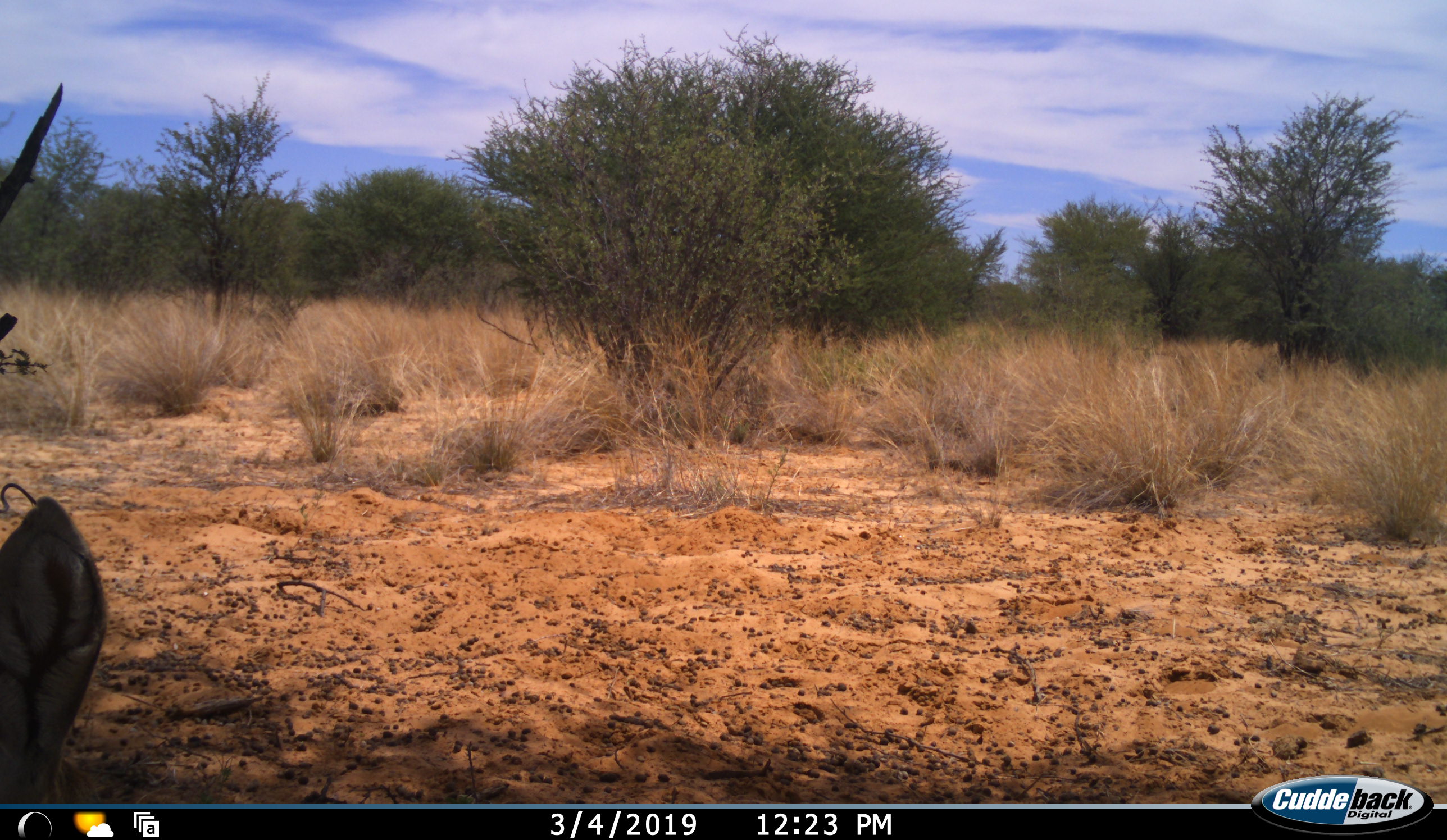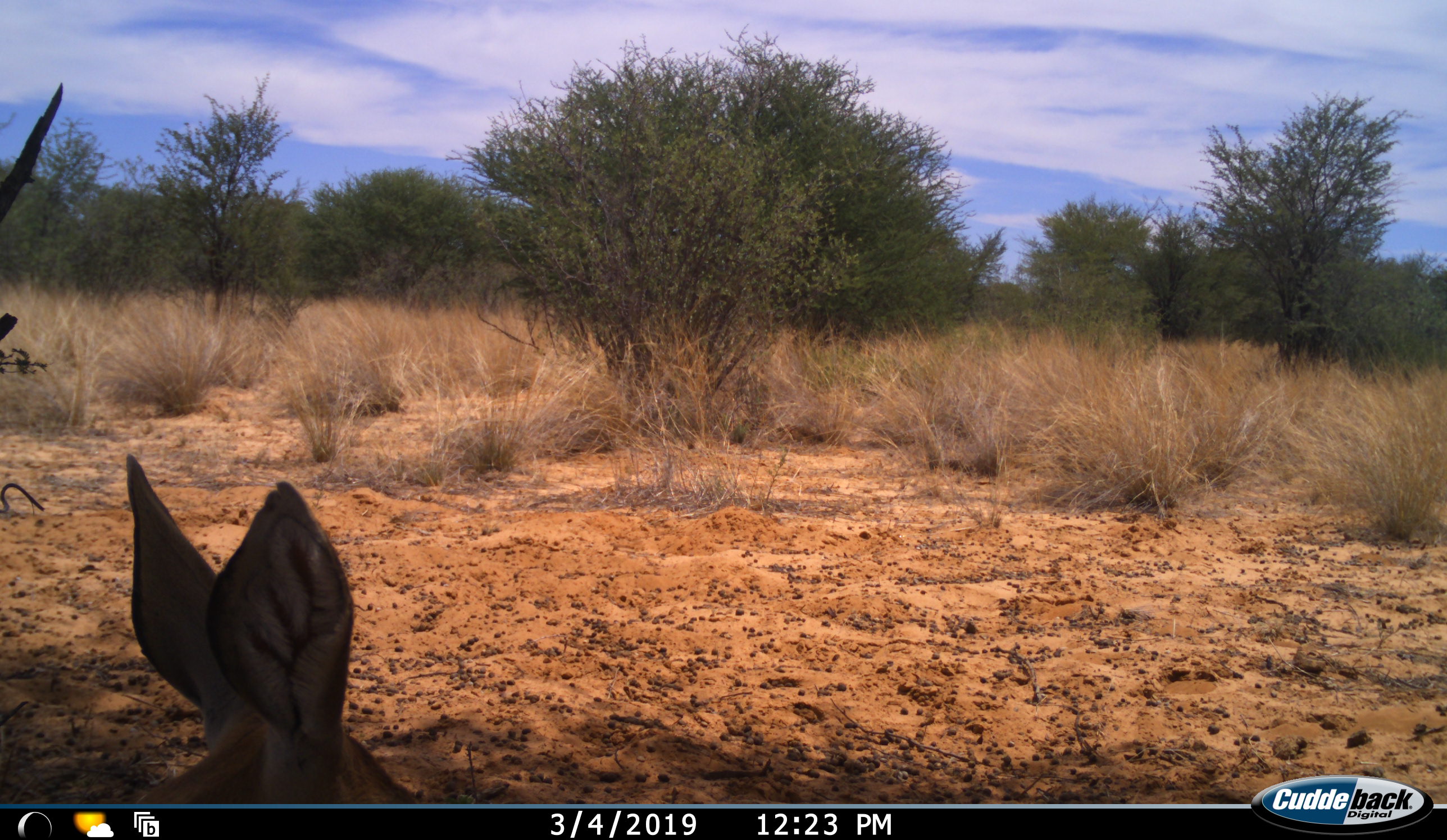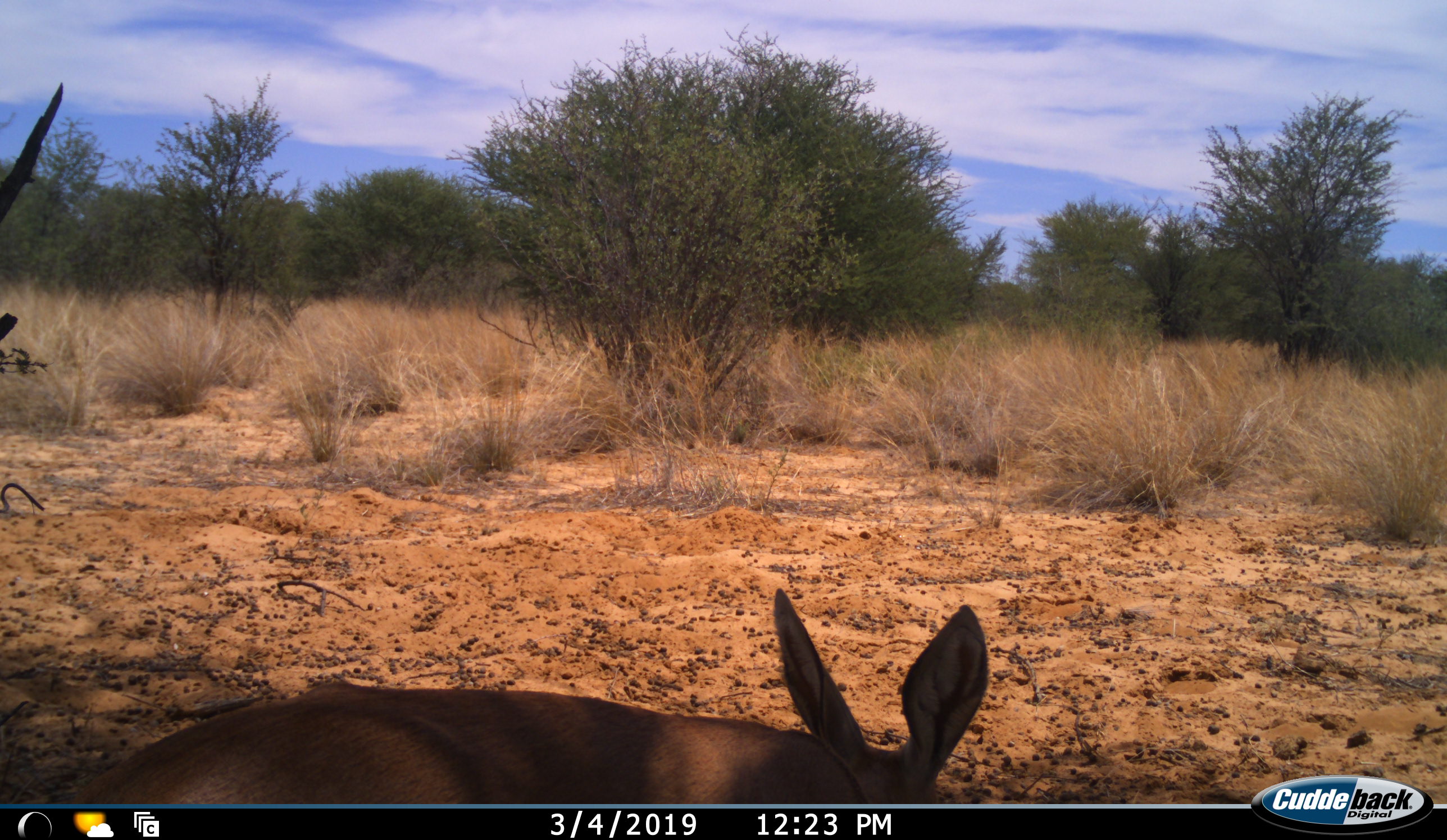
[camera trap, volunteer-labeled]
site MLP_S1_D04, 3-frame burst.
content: unidentified animal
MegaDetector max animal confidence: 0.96